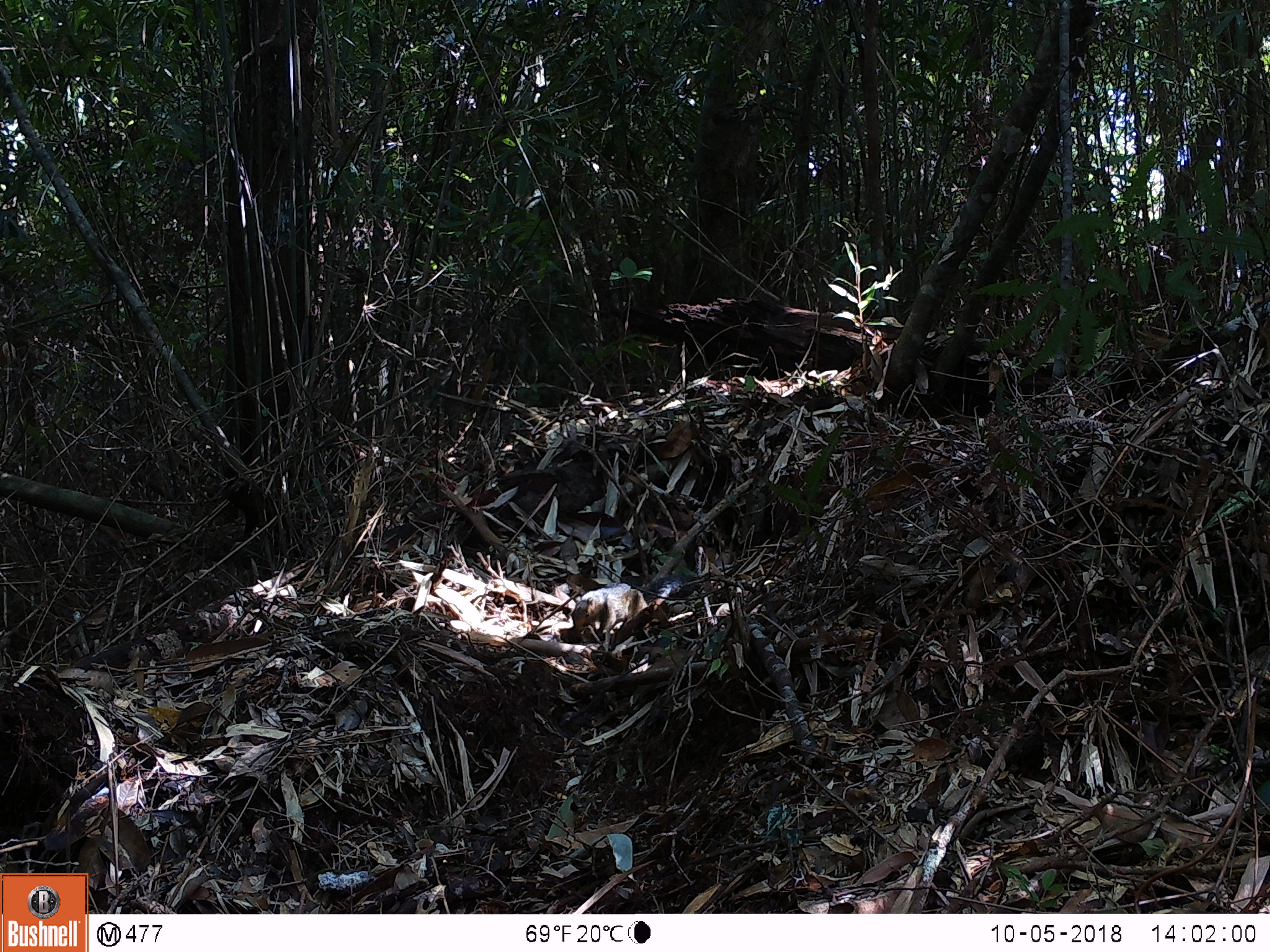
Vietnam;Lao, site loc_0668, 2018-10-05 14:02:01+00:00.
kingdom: Animalia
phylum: Chordata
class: Mammalia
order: Rodentia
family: Sciuridae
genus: Dremomys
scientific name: Dremomys rufigenis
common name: red-cheeked squirrel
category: red cheeked squirrel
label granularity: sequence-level